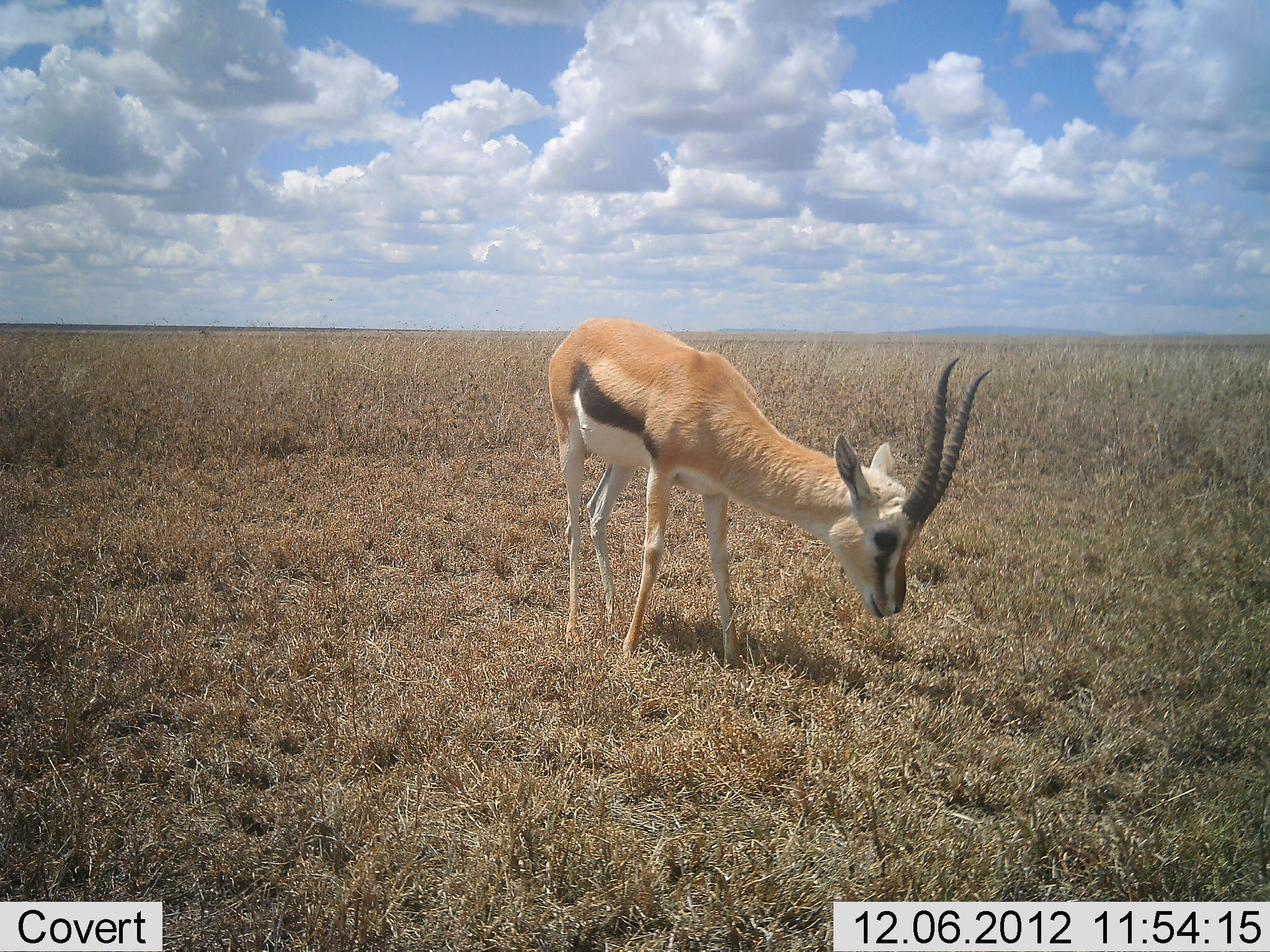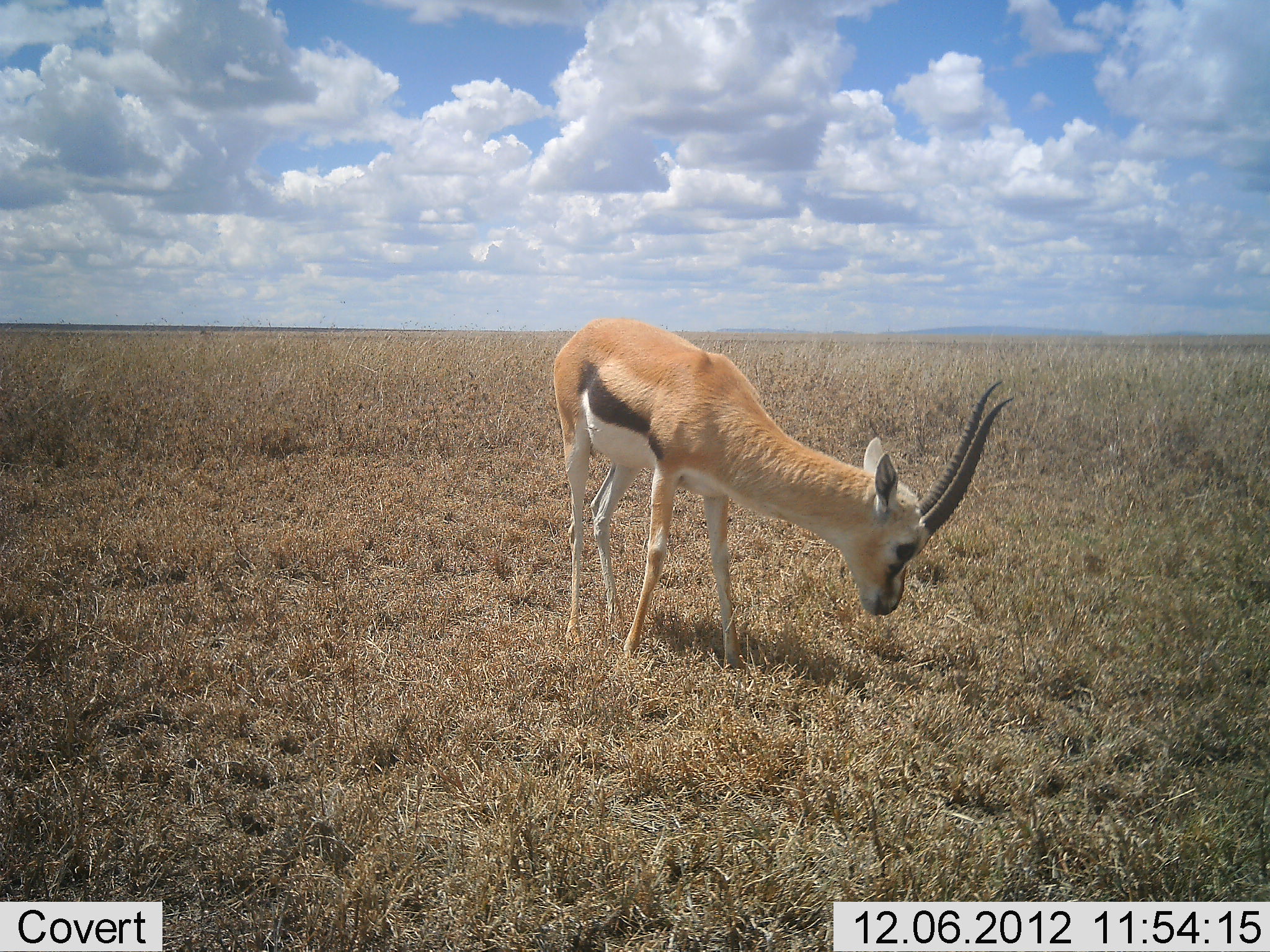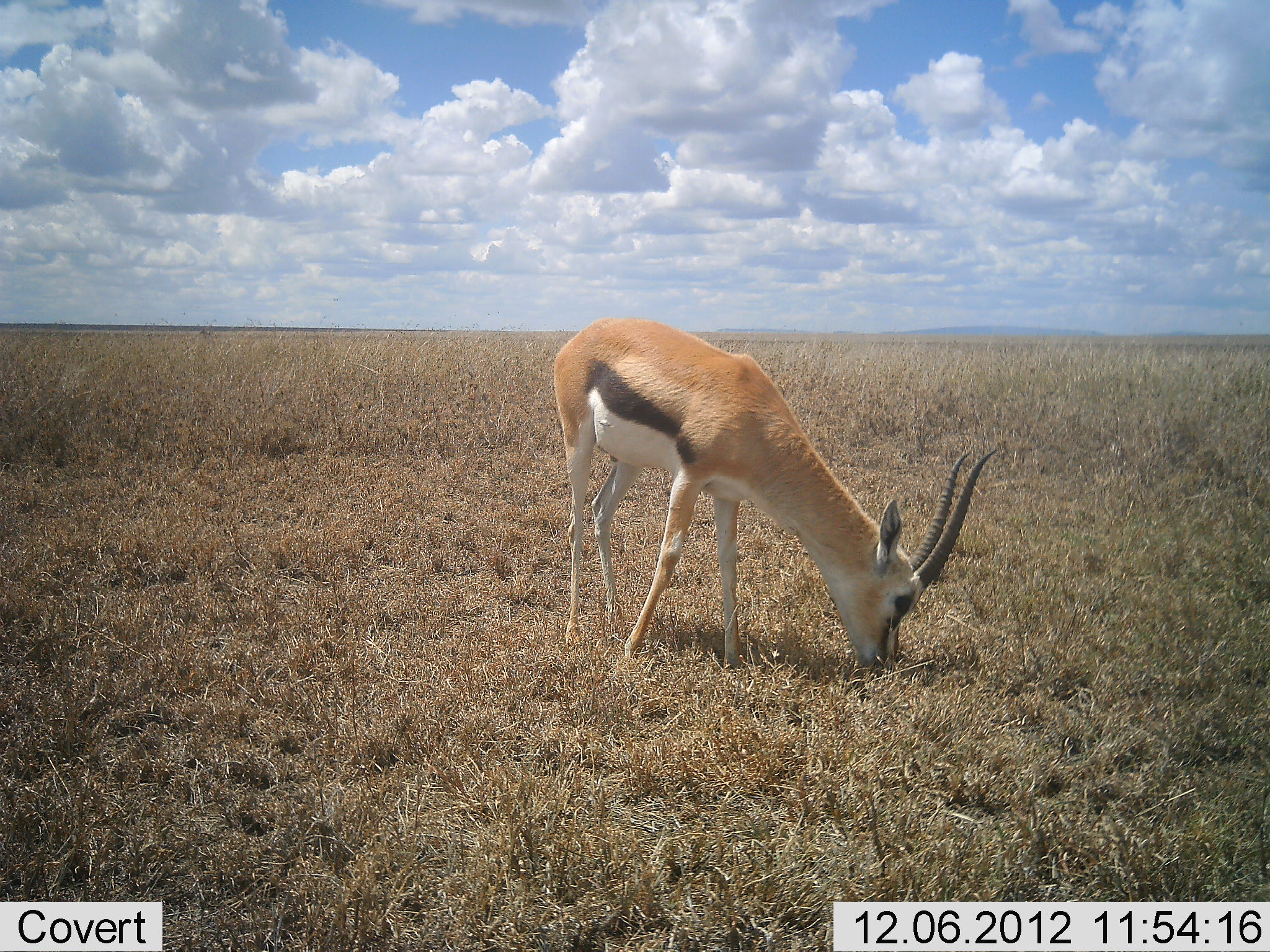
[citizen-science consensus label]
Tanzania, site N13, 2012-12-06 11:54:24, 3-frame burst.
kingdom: Animalia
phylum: Chordata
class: Mammalia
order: Artiodactyla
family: Bovidae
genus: Eudorcas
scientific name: Eudorcas thomsonii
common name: thomson's gazelle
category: gazellethomsons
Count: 1.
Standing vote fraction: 37%.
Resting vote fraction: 0%.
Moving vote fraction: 0%.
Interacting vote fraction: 0%.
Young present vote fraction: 5%.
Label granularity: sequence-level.